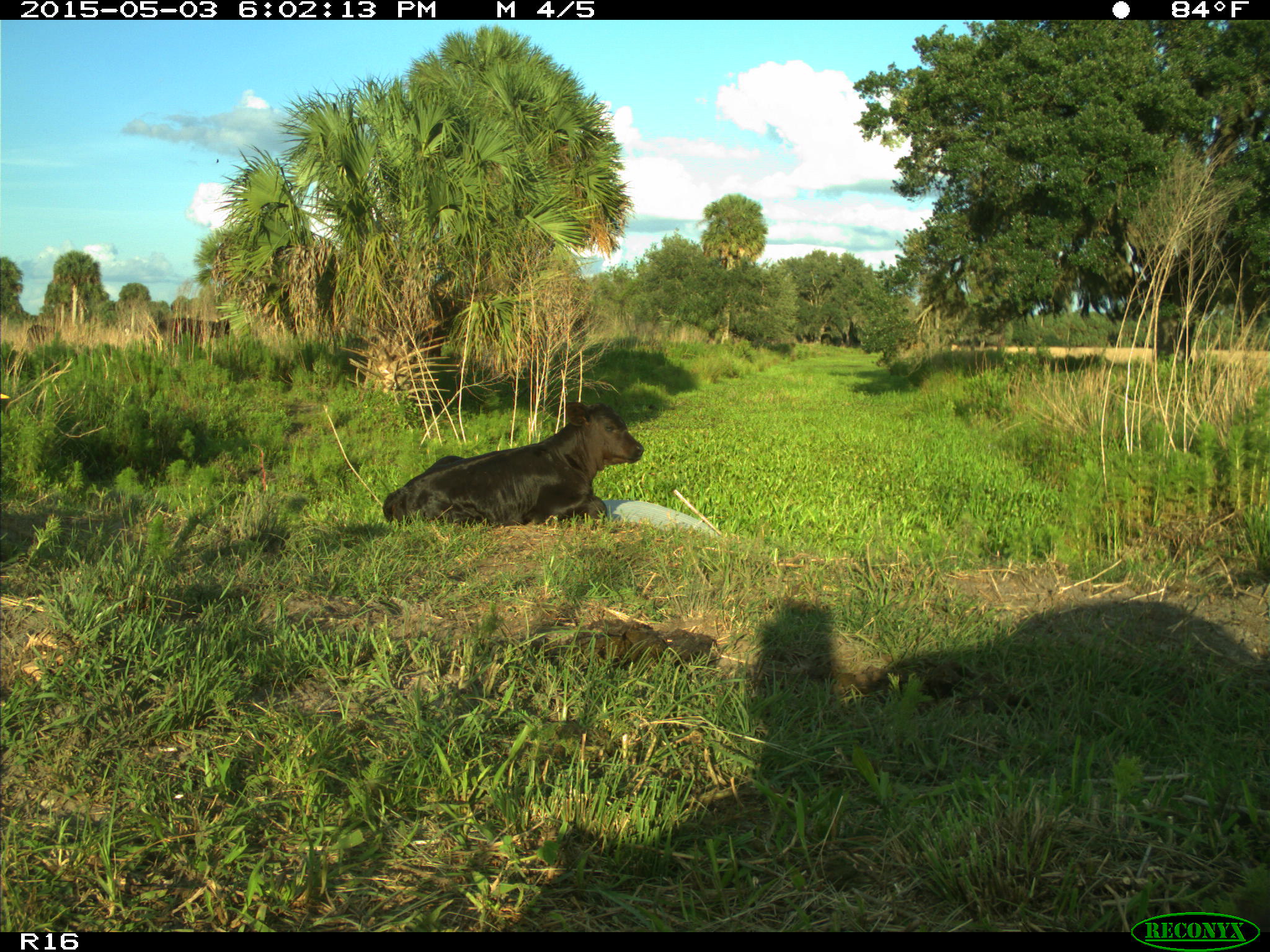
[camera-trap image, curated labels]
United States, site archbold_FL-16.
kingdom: Animalia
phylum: Chordata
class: Mammalia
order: Artiodactyla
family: Bovidae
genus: Bos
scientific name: Bos taurus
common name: domestic cow